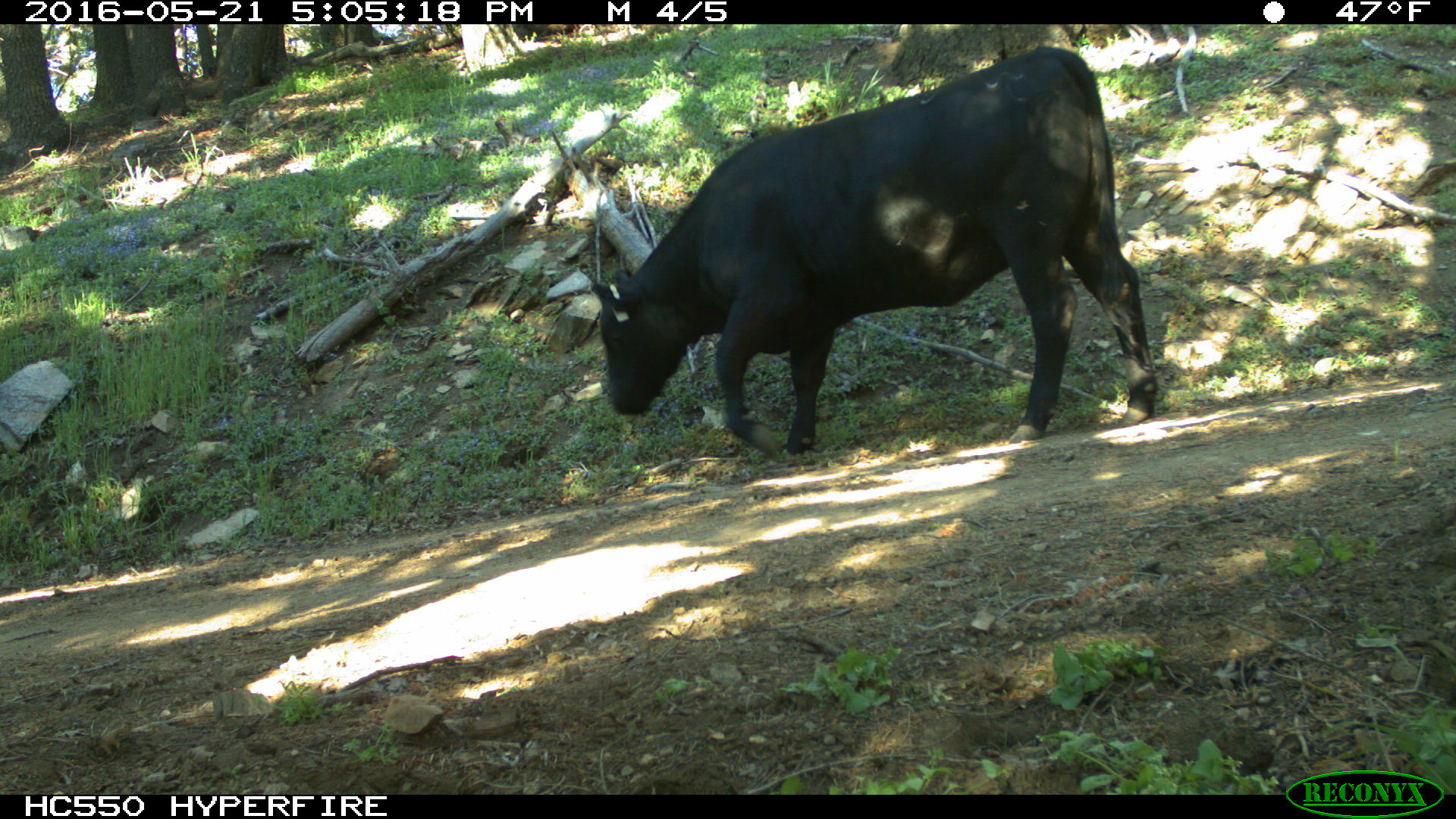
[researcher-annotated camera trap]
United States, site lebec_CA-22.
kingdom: Animalia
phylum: Chordata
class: Mammalia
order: Artiodactyla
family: Bovidae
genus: Bos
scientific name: Bos taurus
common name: domestic cow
Bos taurus (domestic cow).